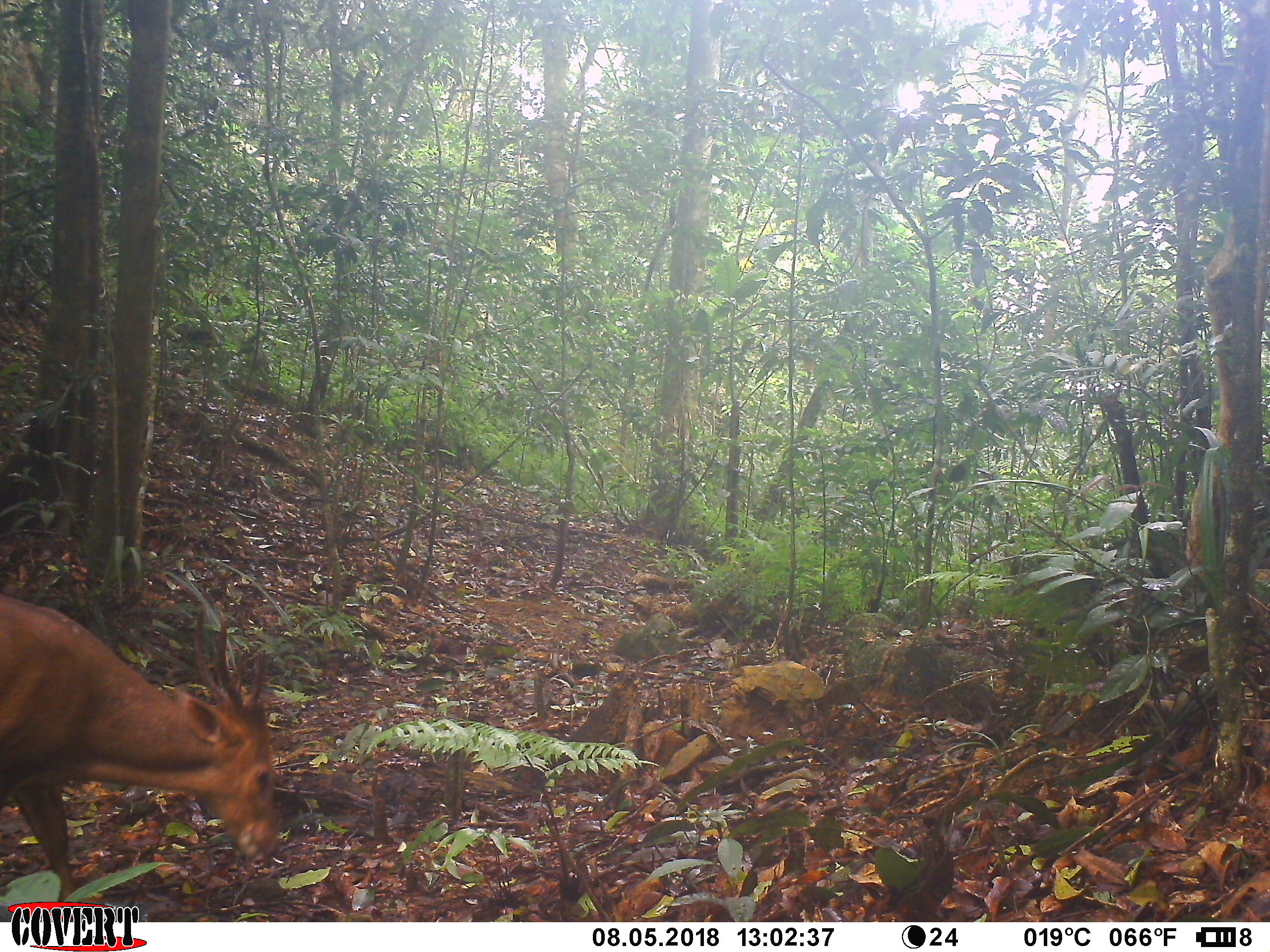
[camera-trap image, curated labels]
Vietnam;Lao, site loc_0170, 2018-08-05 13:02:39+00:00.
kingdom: Animalia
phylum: Chordata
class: Mammalia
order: Artiodactyla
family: Cervidae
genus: Muntiacus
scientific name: Muntiacus vuquangensis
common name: large-antlered muntjac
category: large antlered muntjac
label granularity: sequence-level